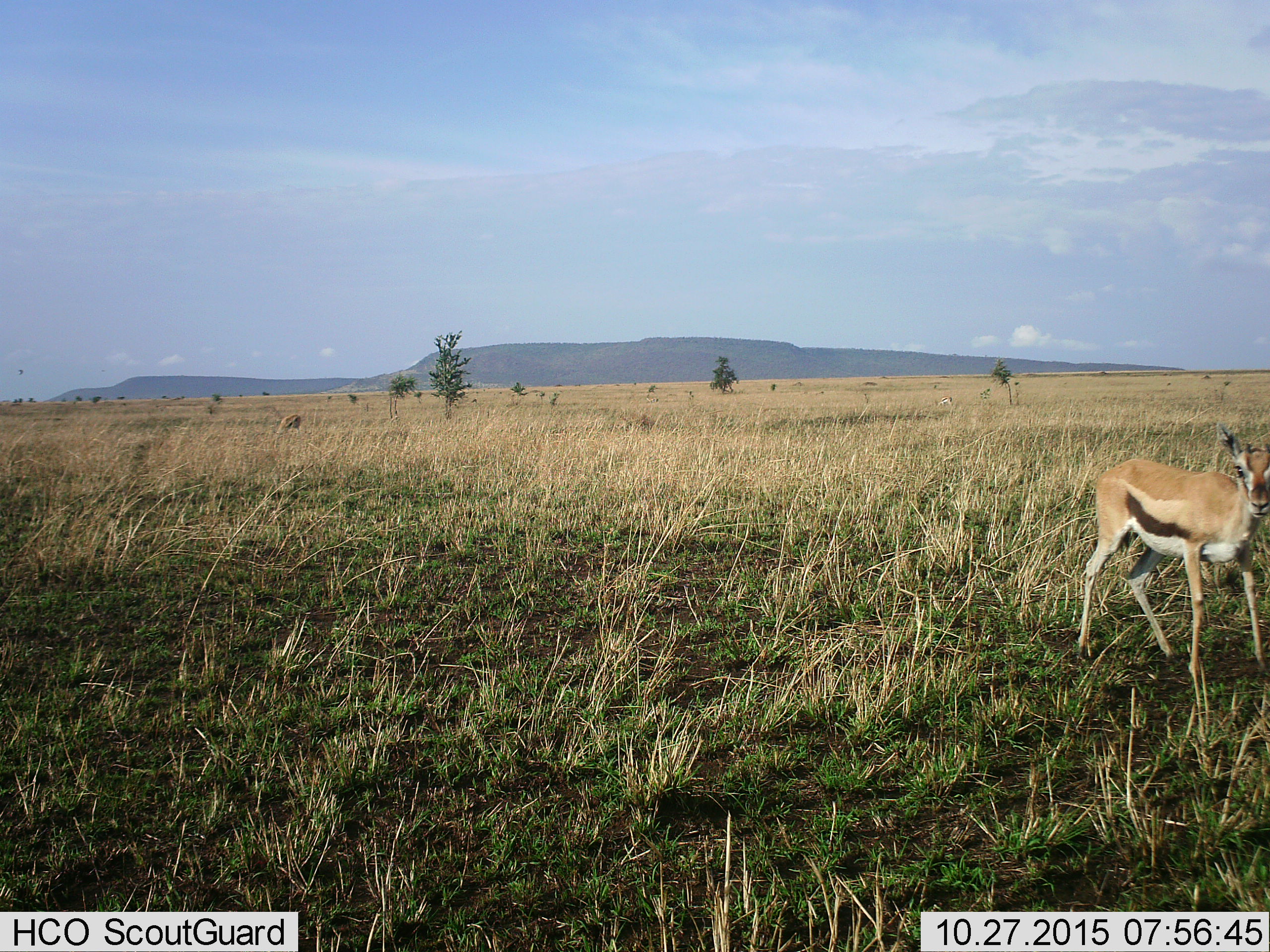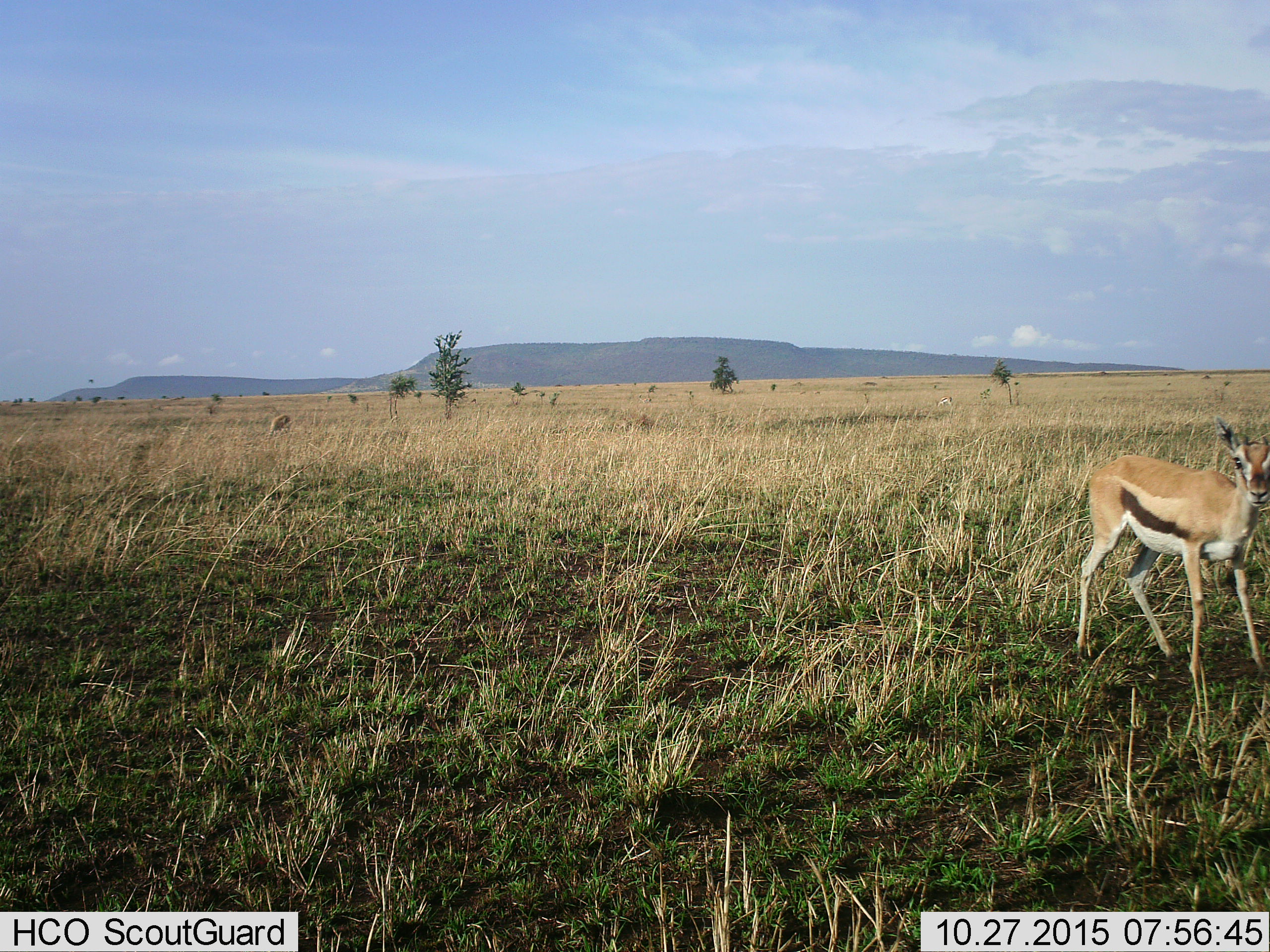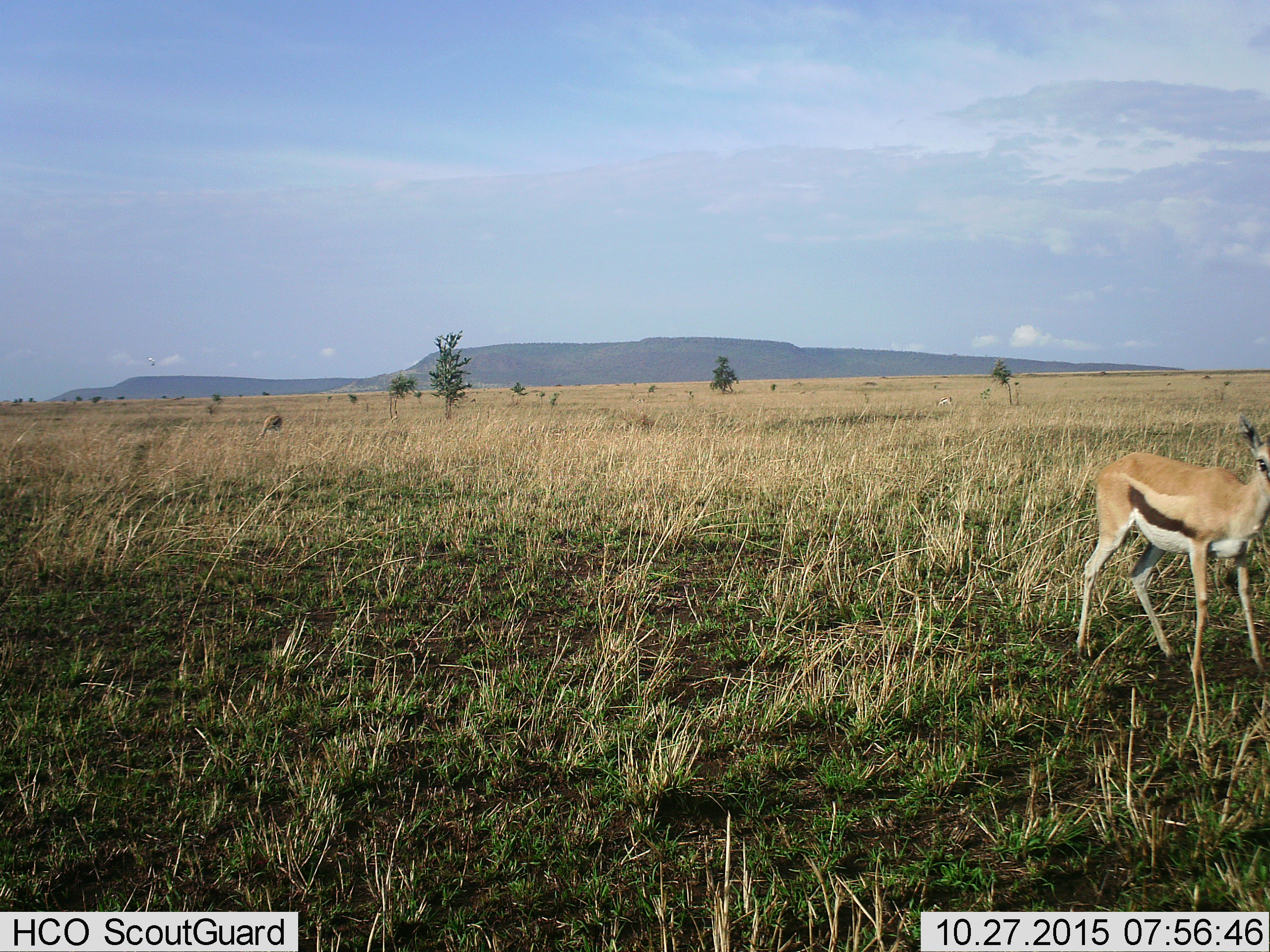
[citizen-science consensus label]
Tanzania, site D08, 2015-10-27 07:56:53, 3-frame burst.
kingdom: Animalia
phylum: Chordata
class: Mammalia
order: Artiodactyla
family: Bovidae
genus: Eudorcas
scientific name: Eudorcas thomsonii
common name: thomson's gazelle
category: gazellethomsons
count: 3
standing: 79%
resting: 7%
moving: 43%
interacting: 0%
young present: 7%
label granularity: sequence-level